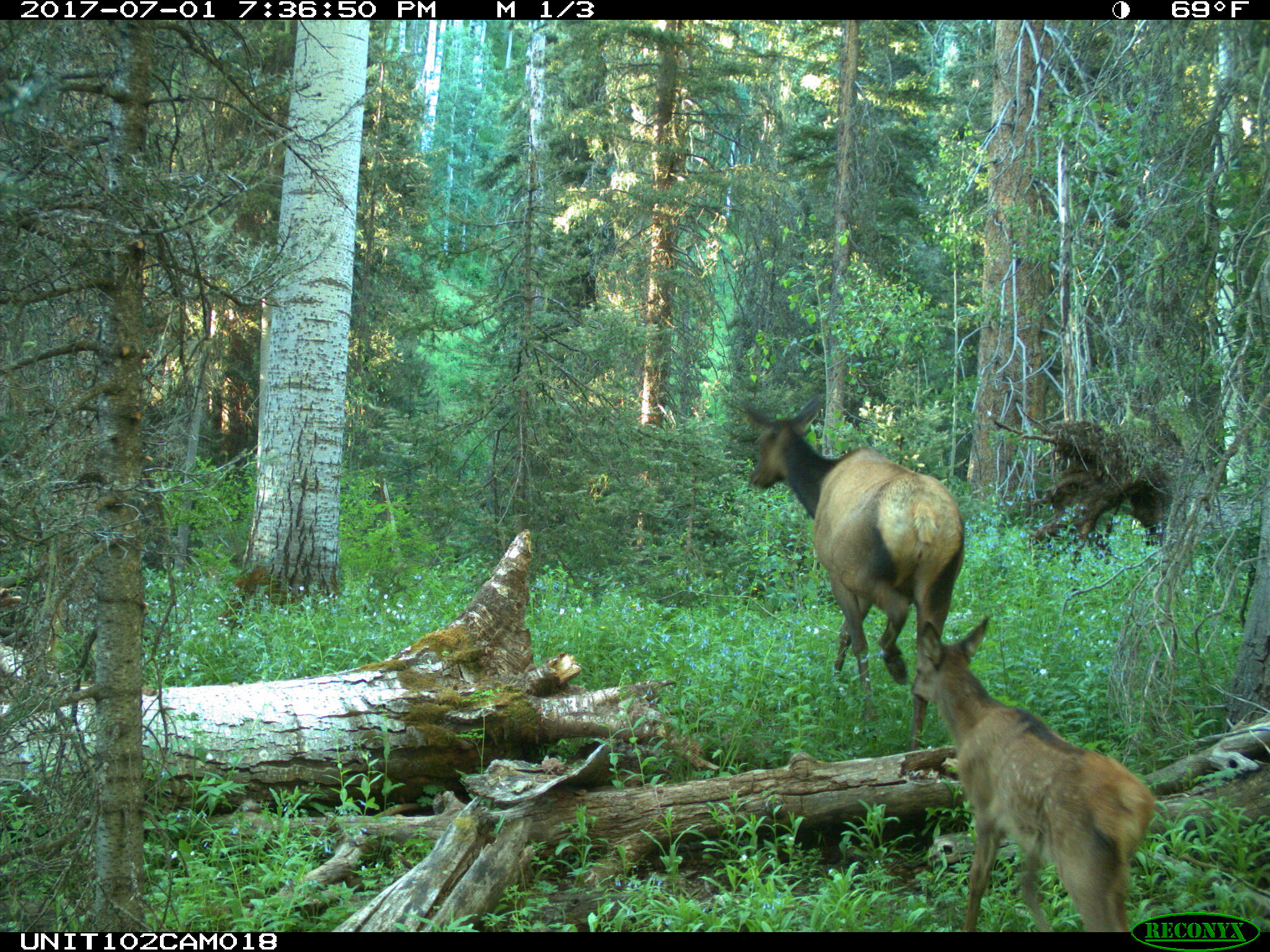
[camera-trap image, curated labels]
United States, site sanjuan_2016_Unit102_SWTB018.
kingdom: Animalia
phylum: Chordata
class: Mammalia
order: Artiodactyla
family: Cervidae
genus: Cervus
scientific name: Cervus elaphus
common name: red deer